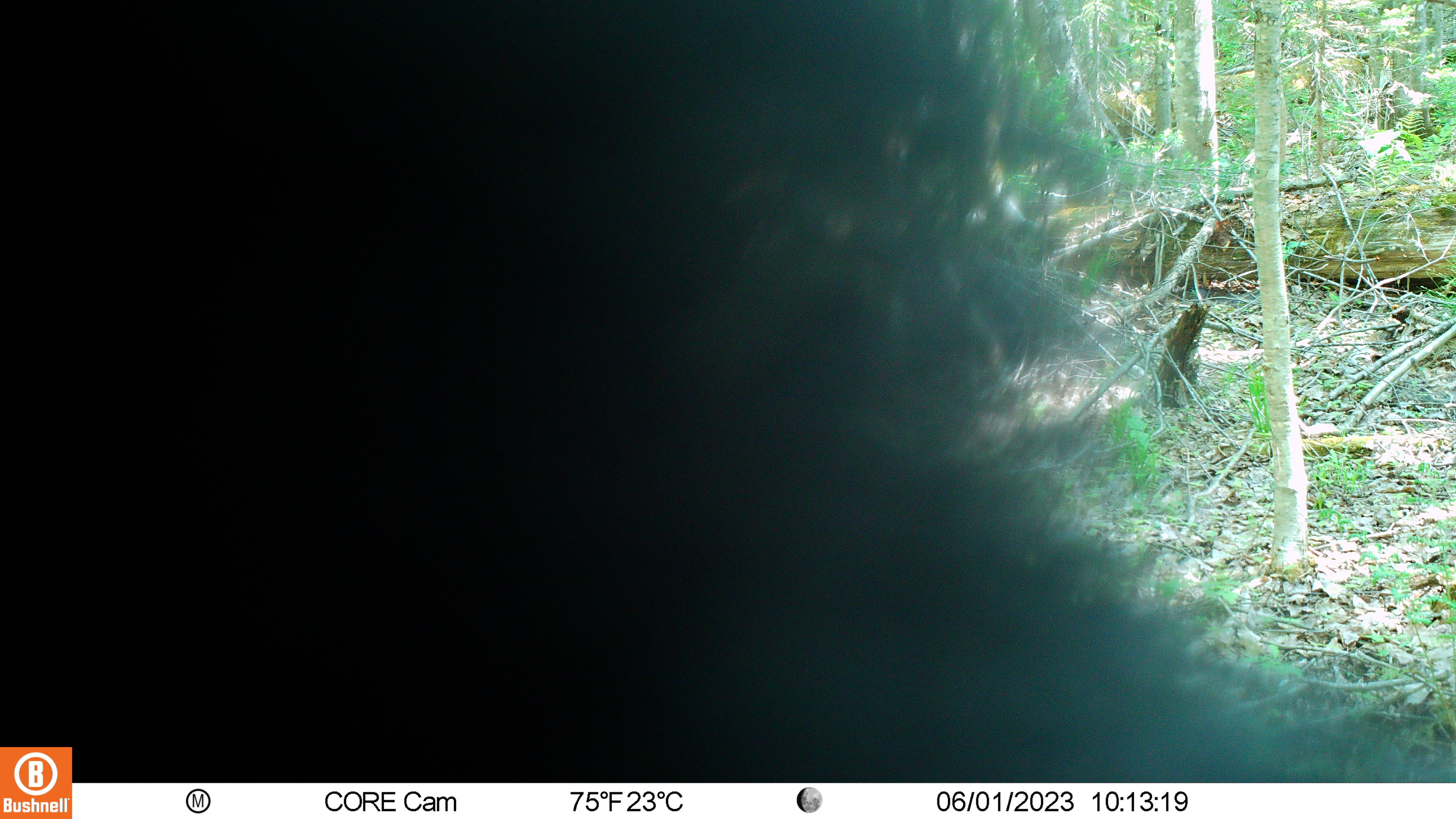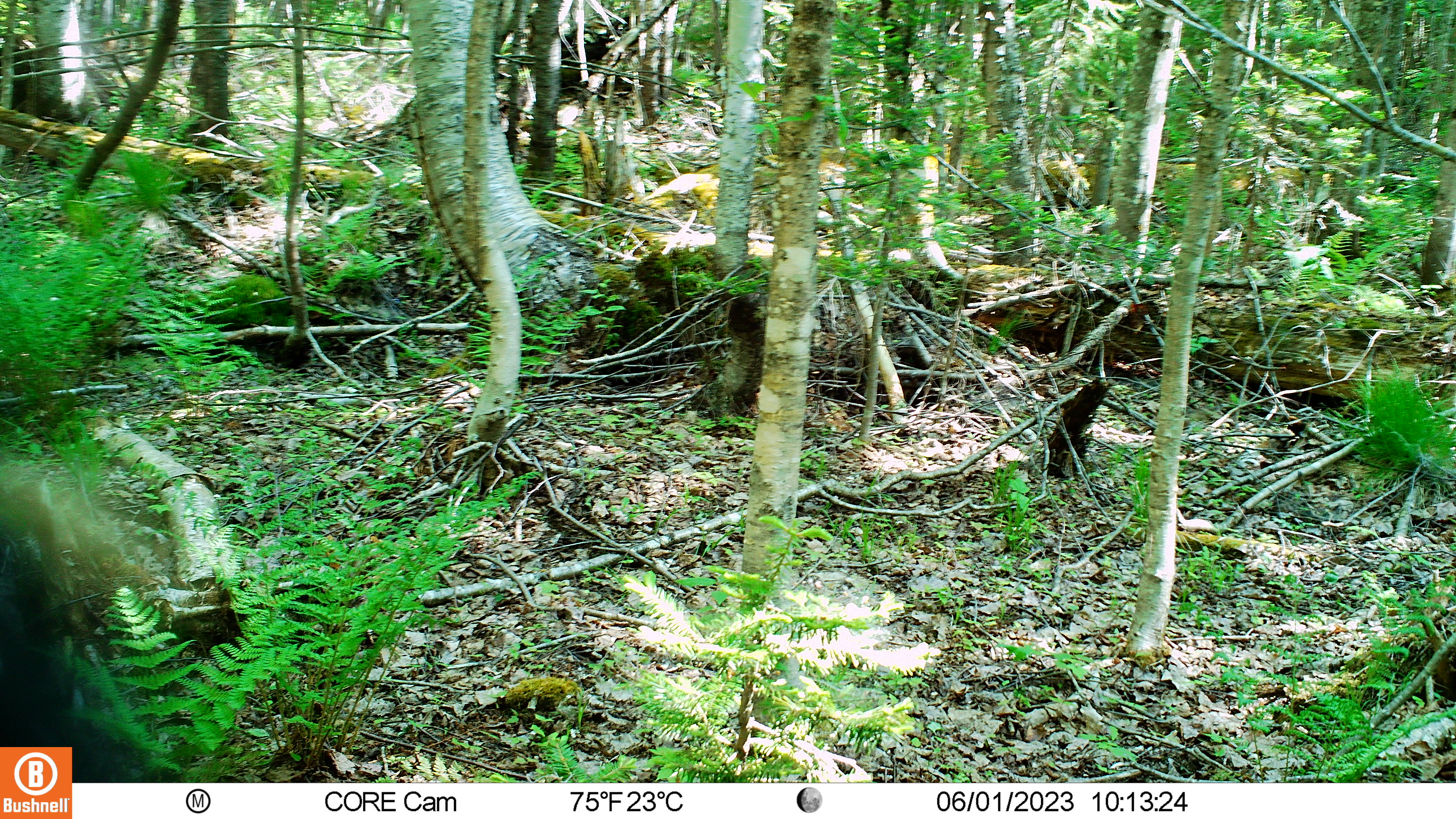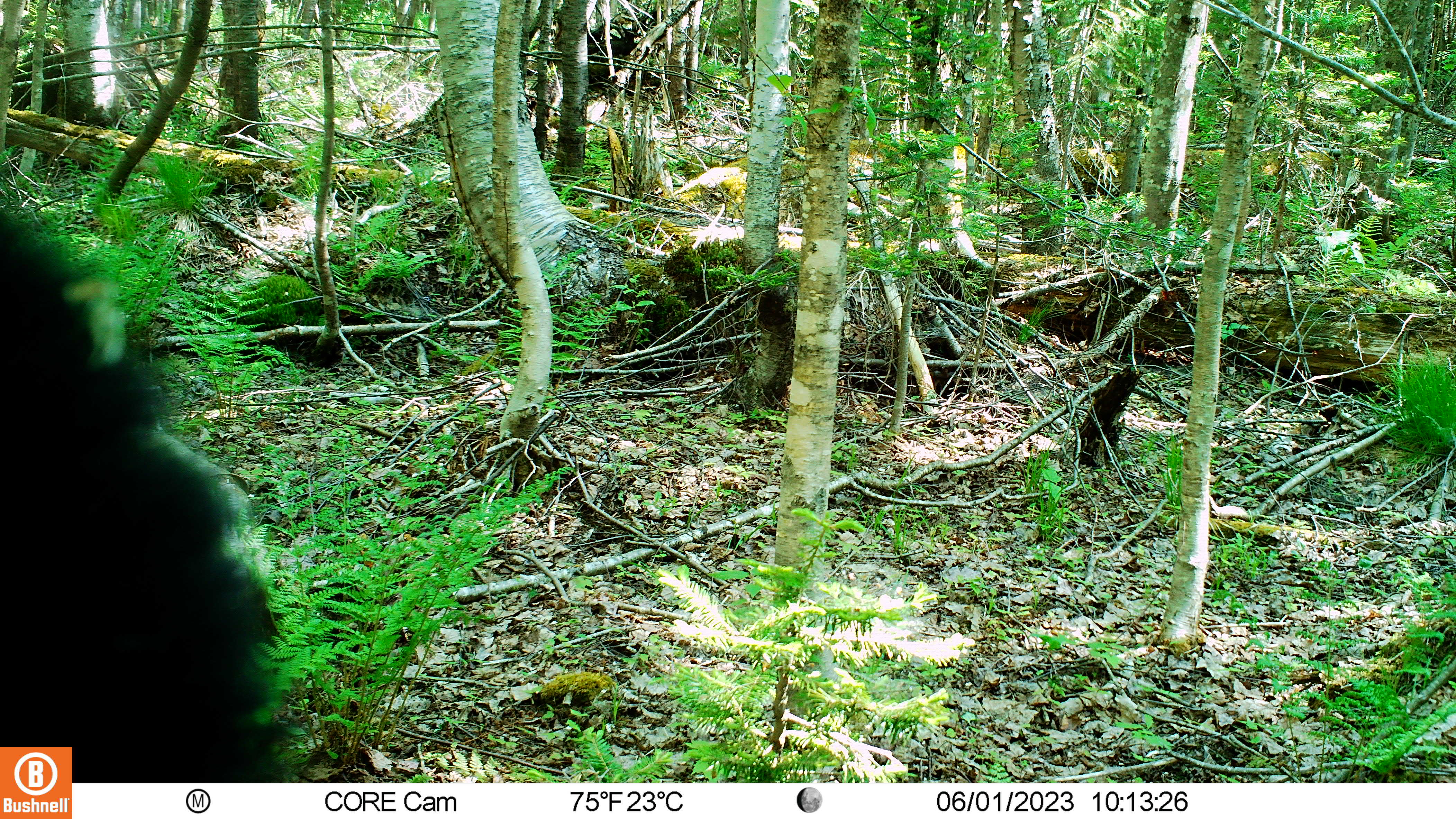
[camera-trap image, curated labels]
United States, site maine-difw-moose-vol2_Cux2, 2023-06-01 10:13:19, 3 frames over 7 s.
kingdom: Animalia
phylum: Chordata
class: Mammalia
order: Carnivora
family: Ursidae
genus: Ursus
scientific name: Ursus americanus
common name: black bear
Black bear (Ursus americanus).